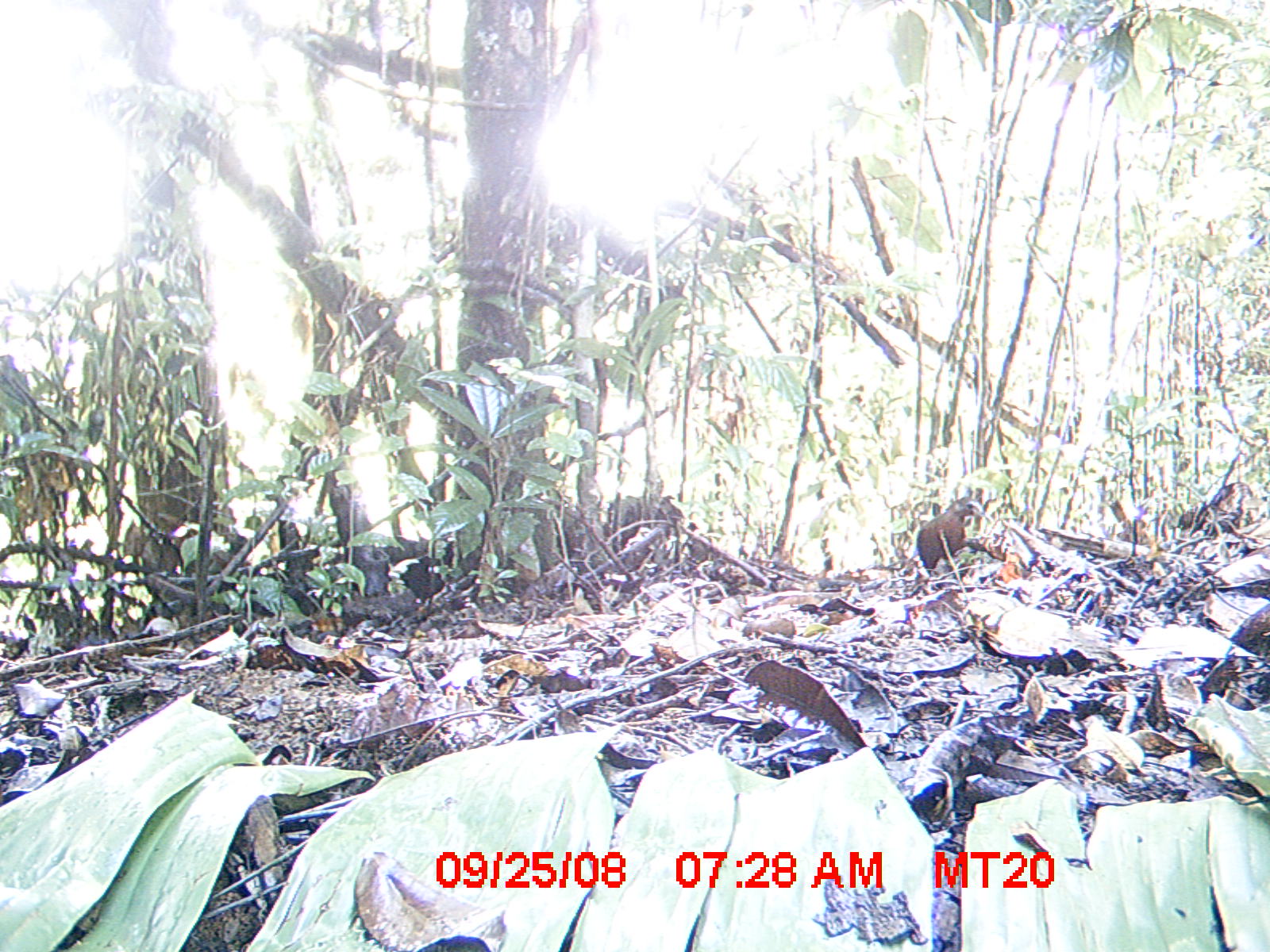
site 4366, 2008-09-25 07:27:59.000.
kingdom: Animalia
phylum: Chordata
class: Aves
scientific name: Aves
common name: bird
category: unknown bird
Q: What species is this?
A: Unknown bird (bird) (Aves).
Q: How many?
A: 1.